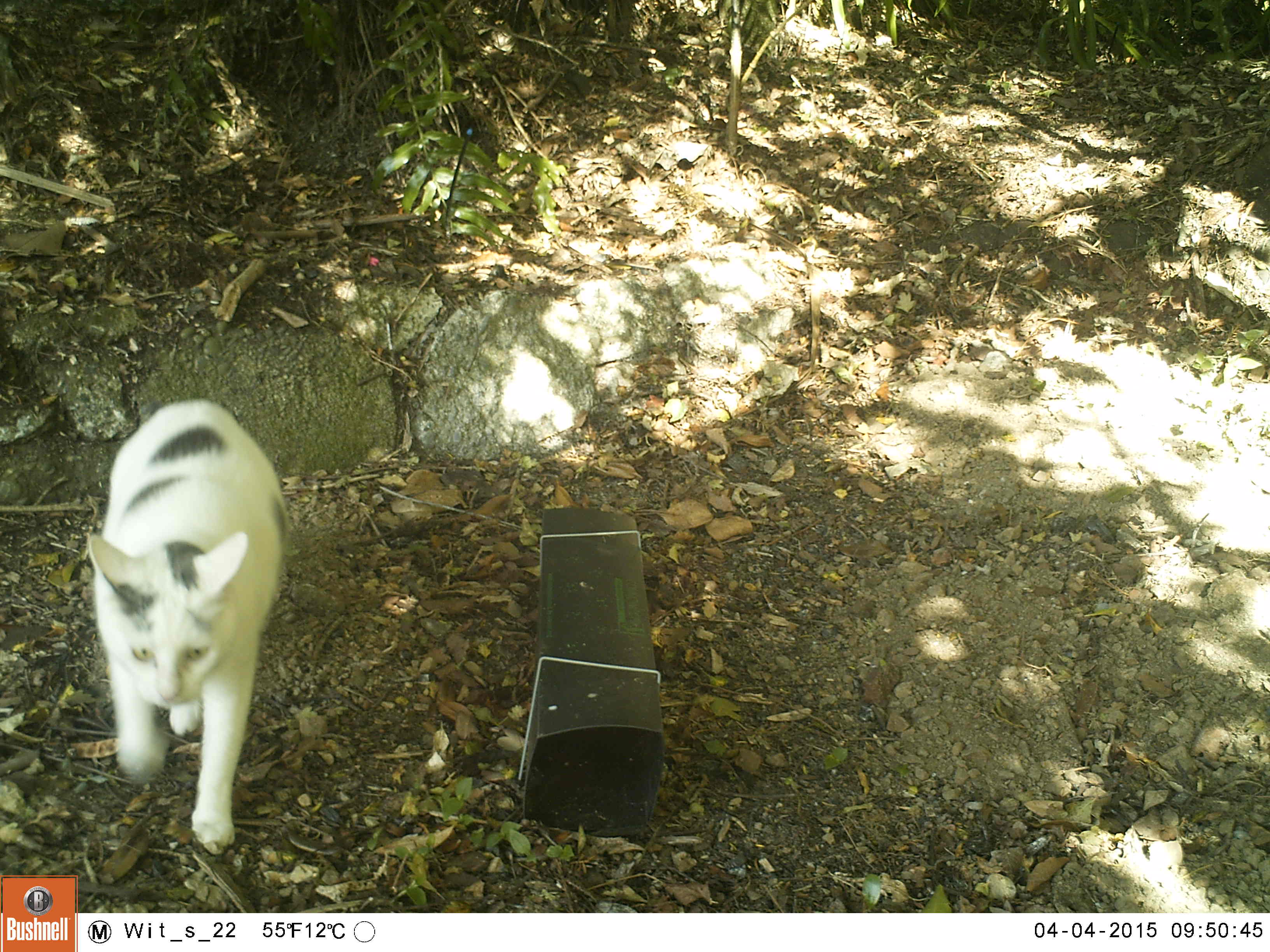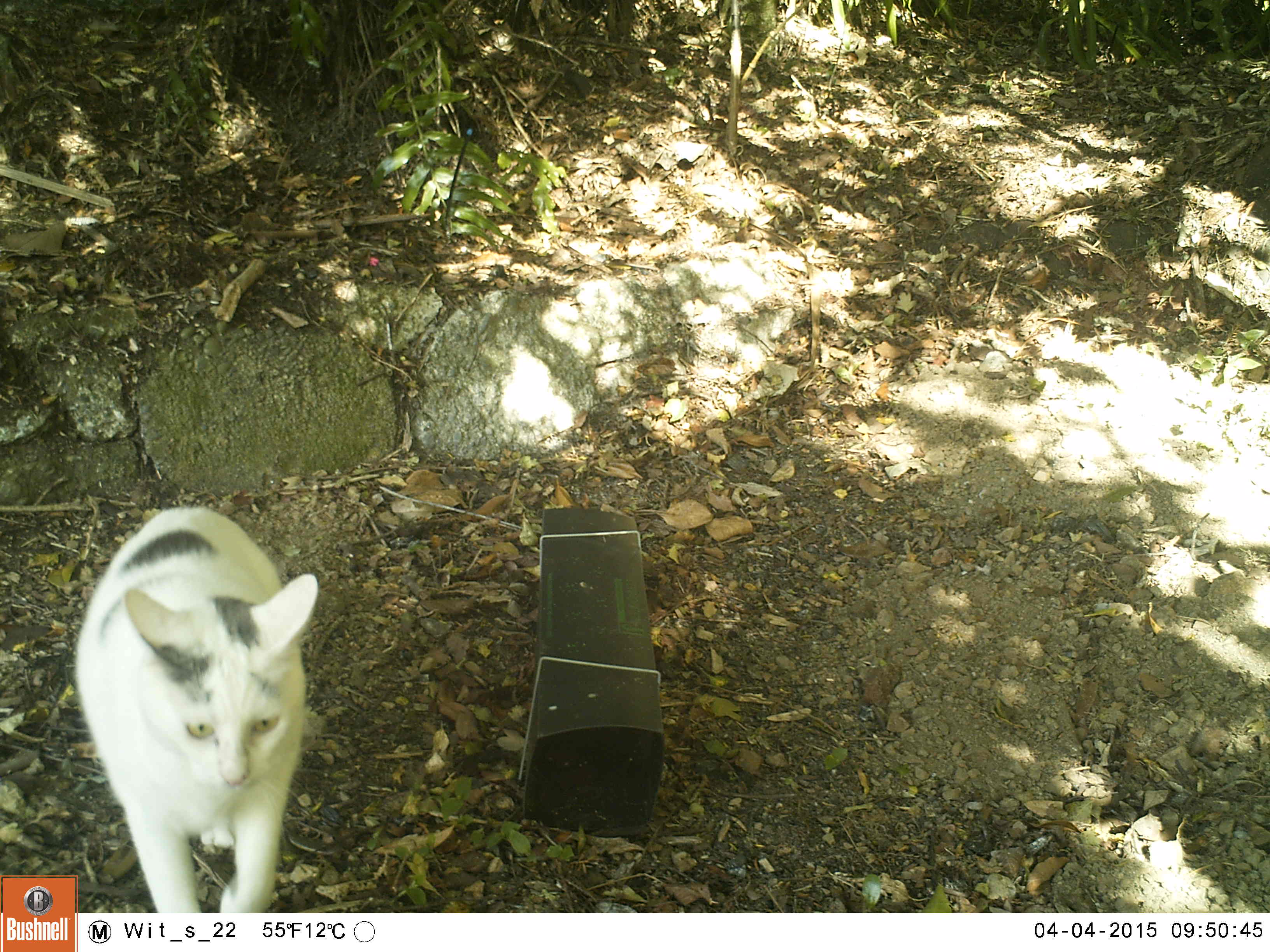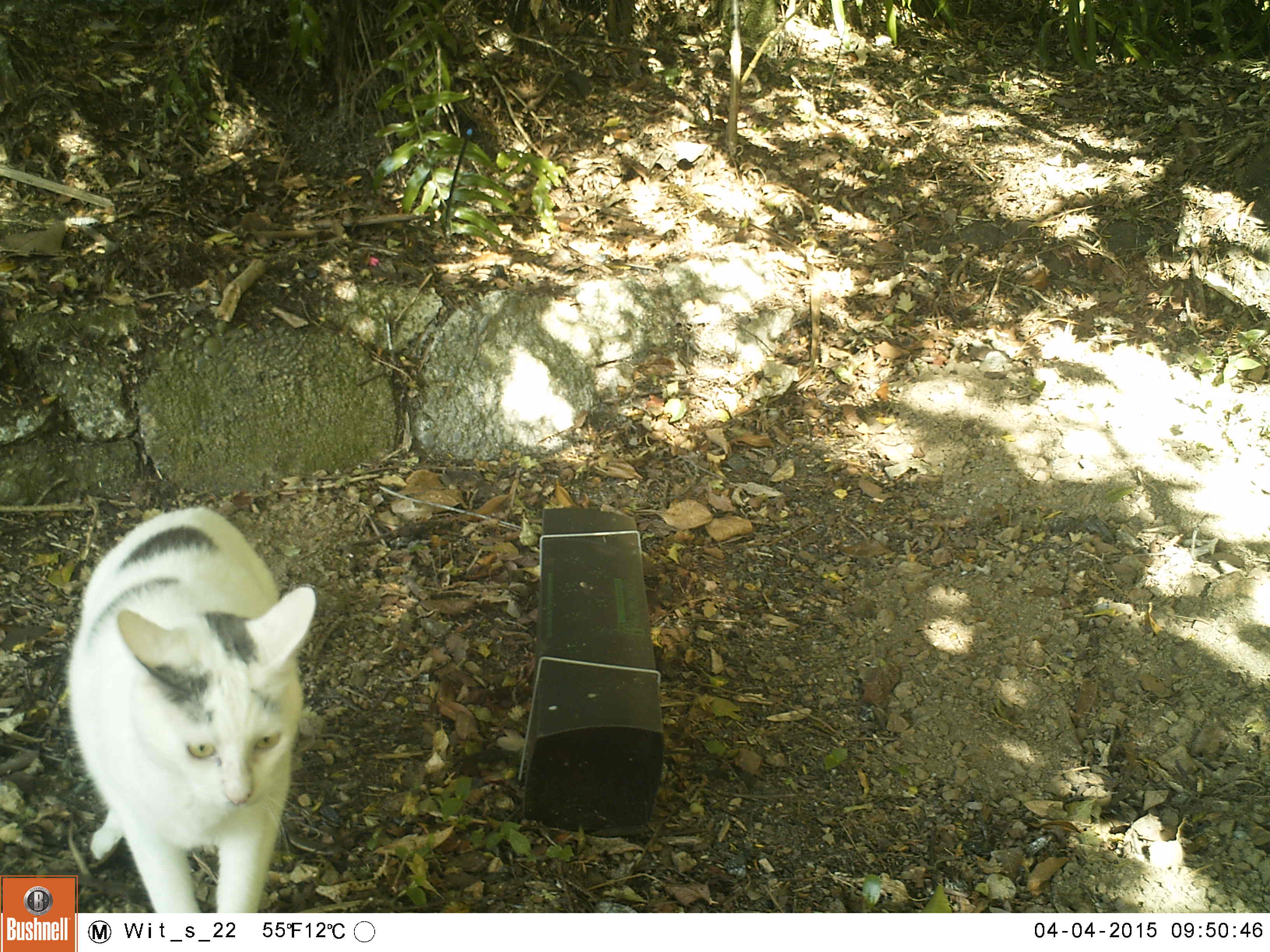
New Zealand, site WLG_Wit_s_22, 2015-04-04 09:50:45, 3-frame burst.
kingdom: Animalia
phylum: Chordata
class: Mammalia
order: Carnivora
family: Felidae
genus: Felis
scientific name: Felis catus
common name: domestic cat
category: cat